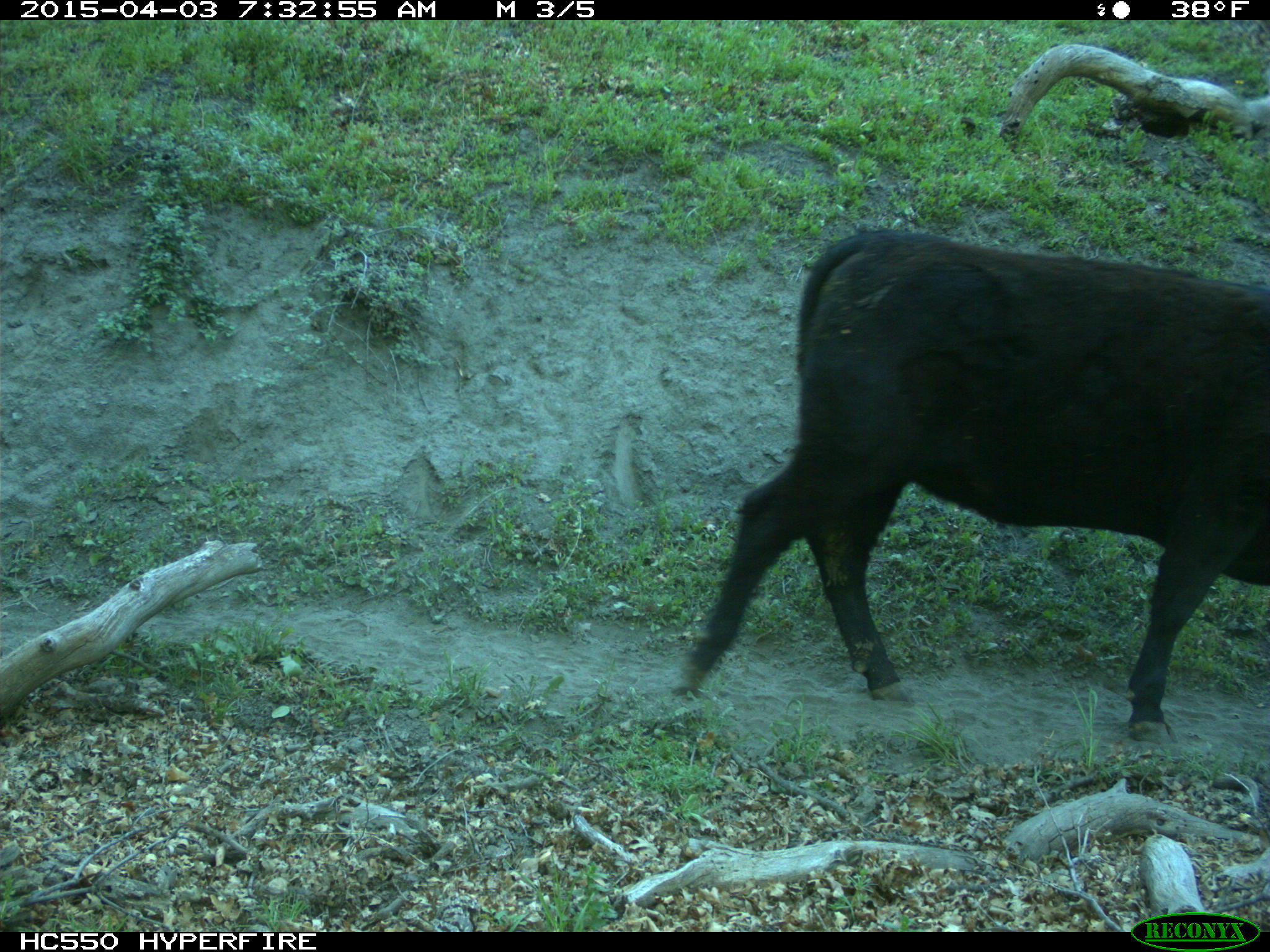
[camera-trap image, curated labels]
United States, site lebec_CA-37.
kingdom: Animalia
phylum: Chordata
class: Mammalia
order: Artiodactyla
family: Bovidae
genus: Bos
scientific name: Bos taurus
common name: domestic cow